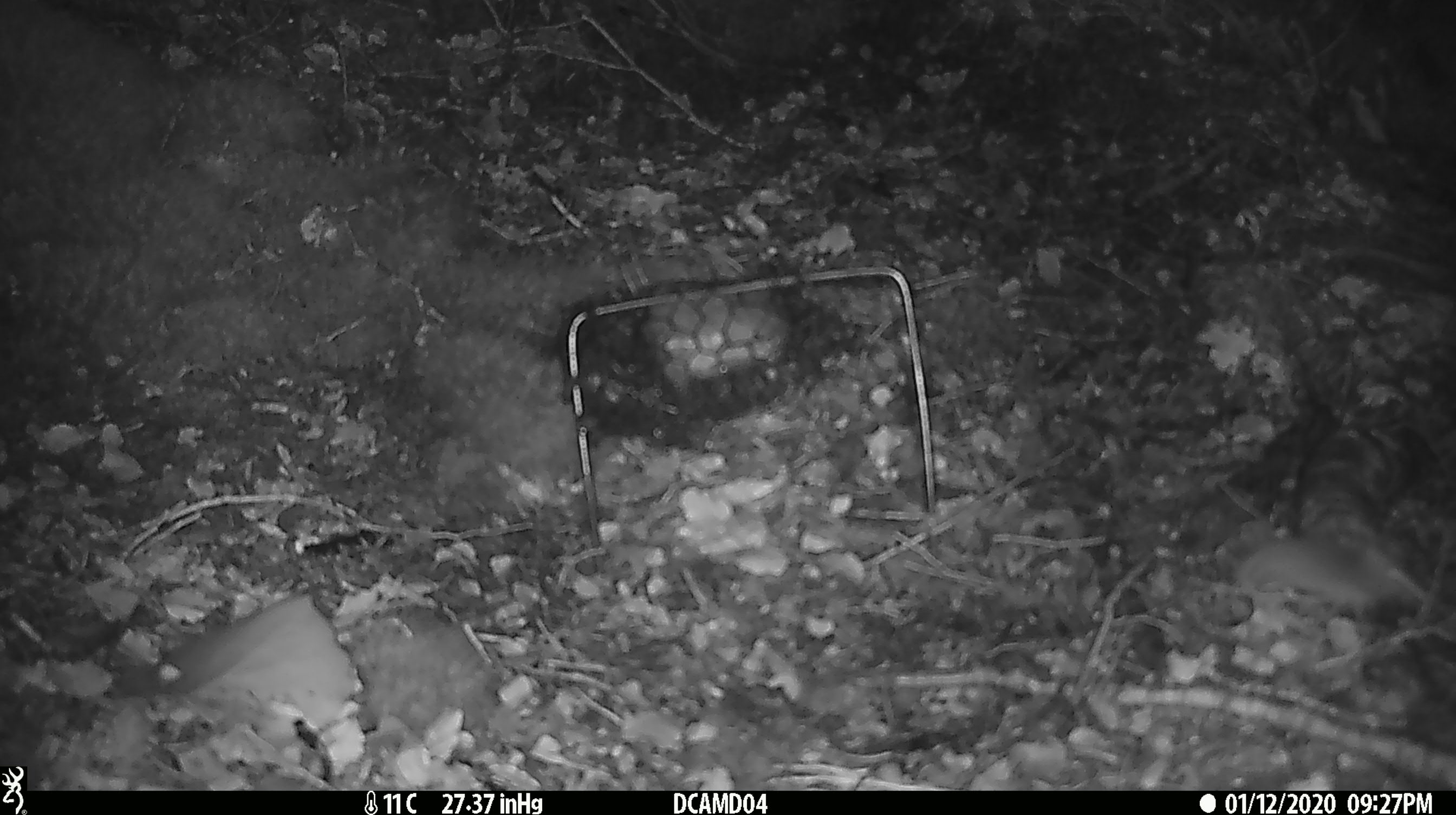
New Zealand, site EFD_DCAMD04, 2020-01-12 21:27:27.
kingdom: Animalia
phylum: Chordata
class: Mammalia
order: Rodentia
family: Muridae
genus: Mus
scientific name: Mus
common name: mouse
Mouse (Mus).